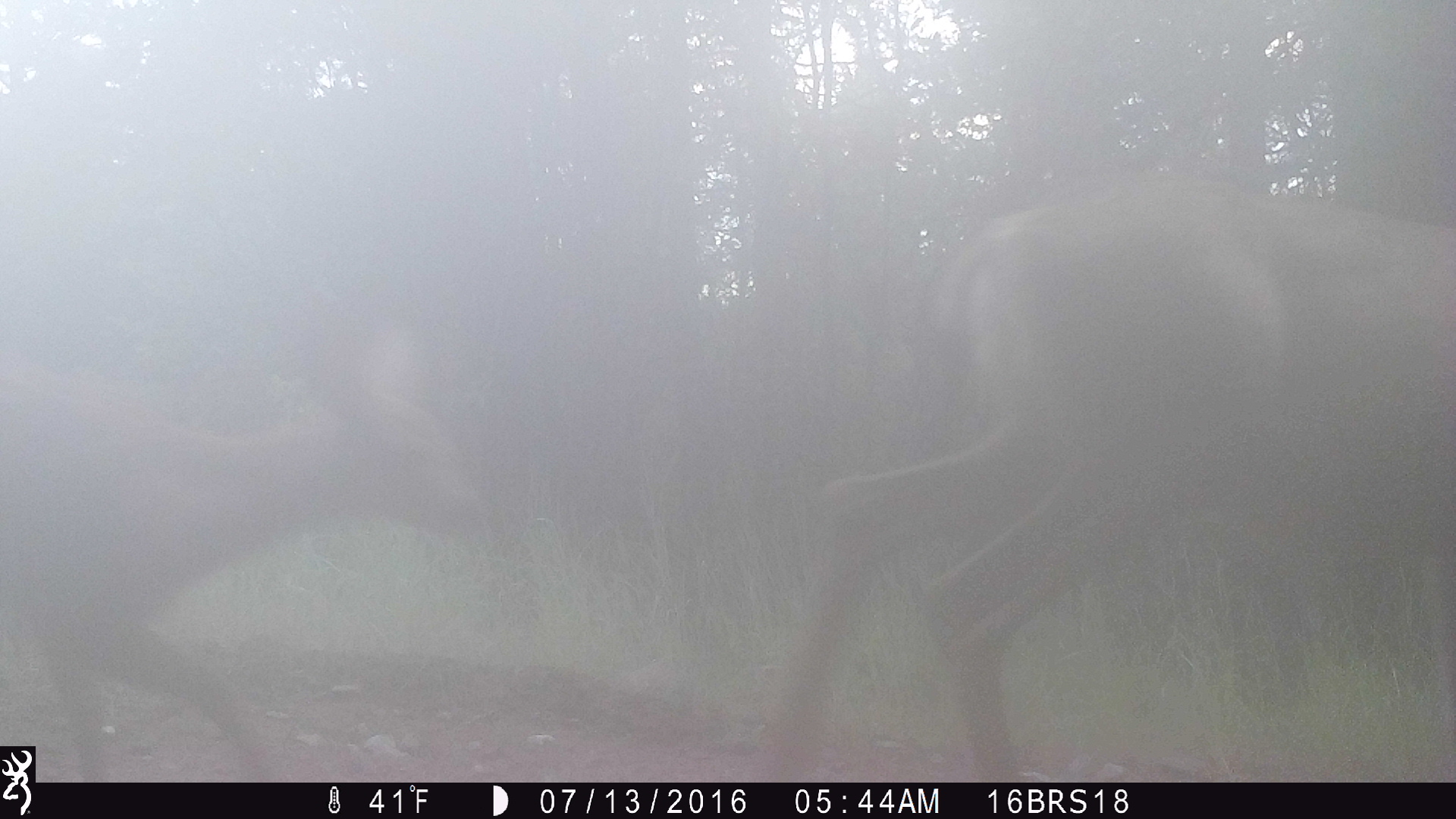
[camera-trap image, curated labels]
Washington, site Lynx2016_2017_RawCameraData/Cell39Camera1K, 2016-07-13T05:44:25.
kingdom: Animalia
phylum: Chordata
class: Mammalia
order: Artiodactyla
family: Cervidae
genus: Odocoileus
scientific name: Odocoileus hemionus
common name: mule deer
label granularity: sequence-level